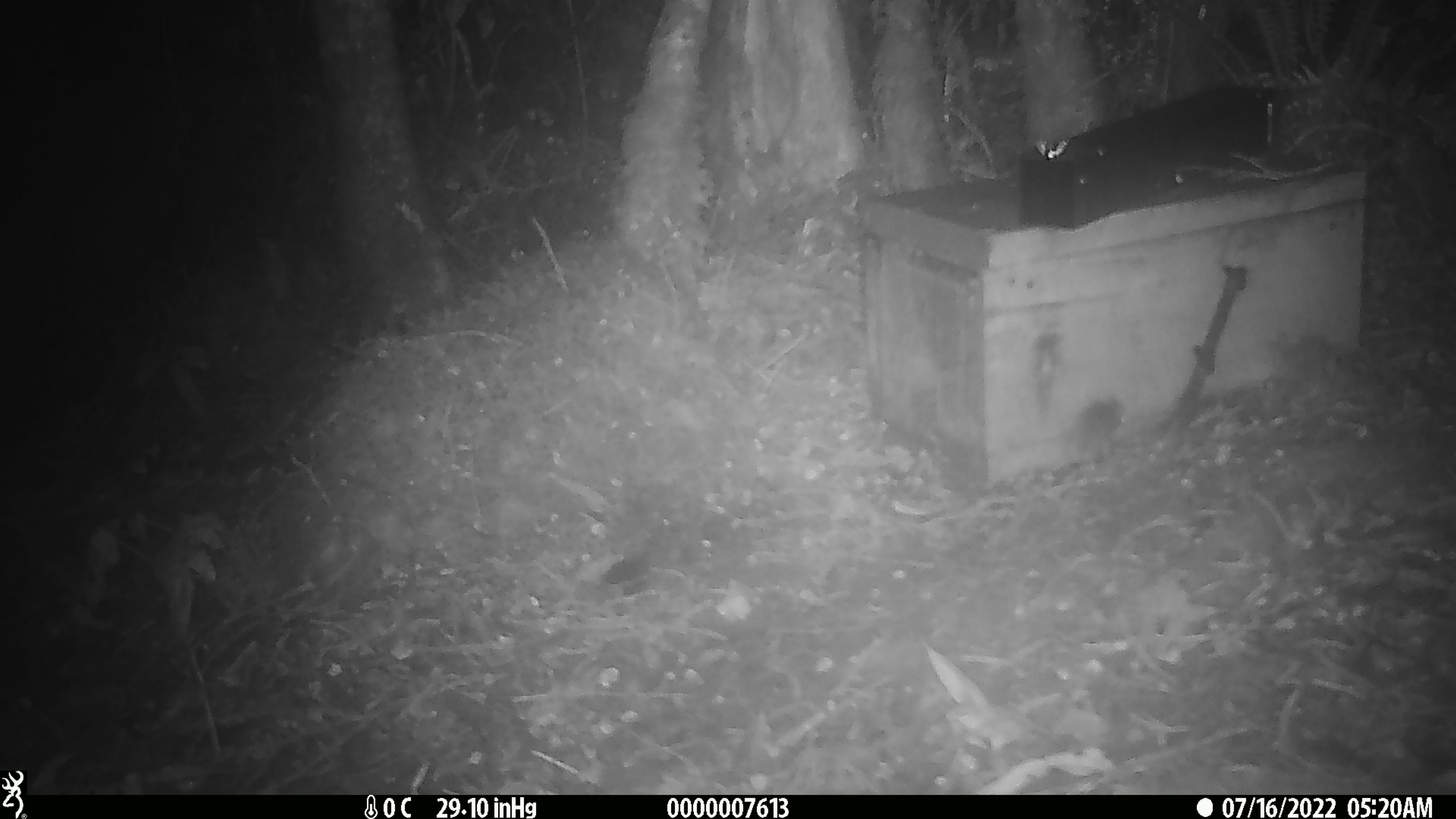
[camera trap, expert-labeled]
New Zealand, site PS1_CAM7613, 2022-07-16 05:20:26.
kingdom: Animalia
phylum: Chordata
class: Mammalia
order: Rodentia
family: Muridae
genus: Mus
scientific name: Mus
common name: mouse